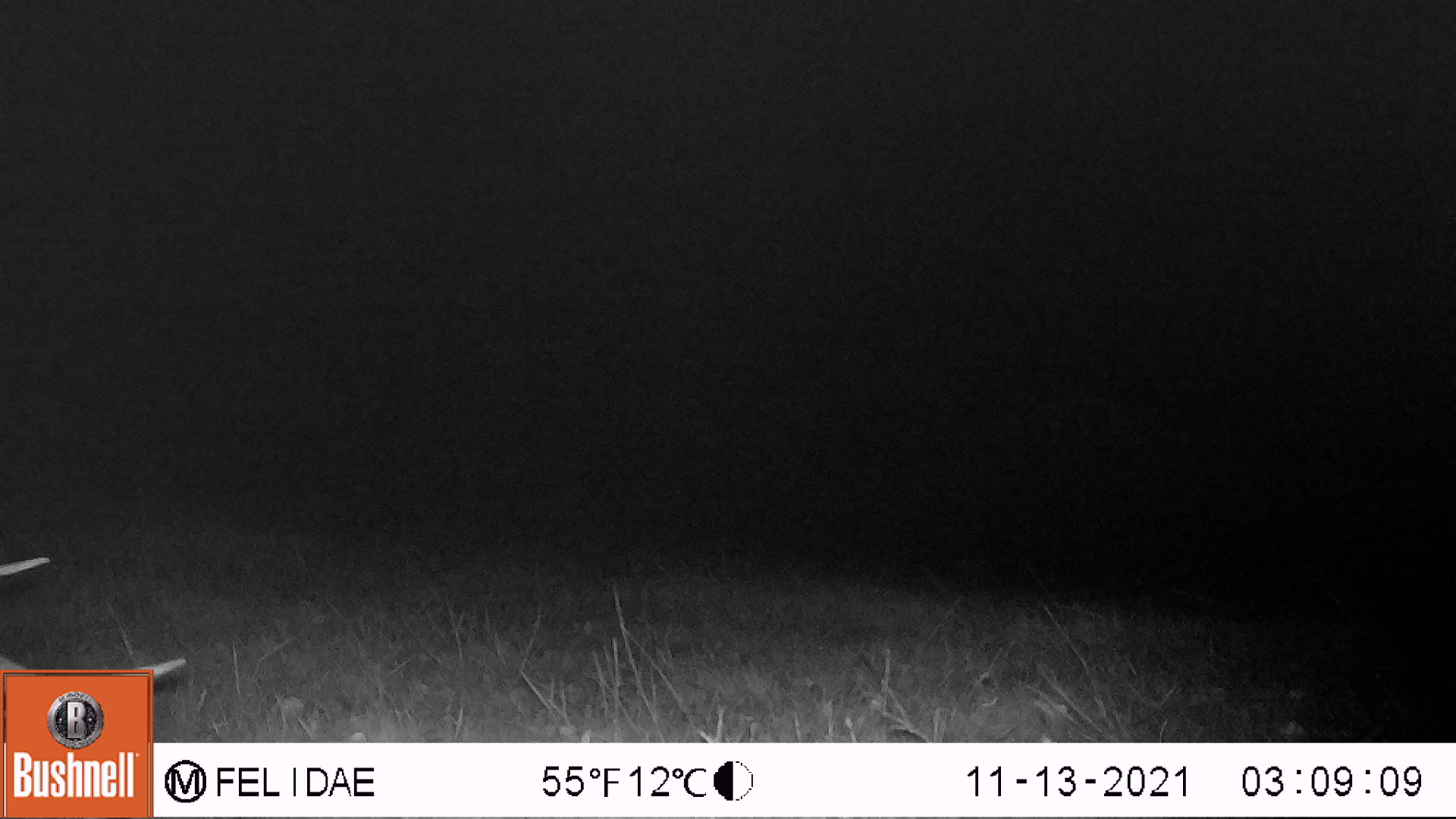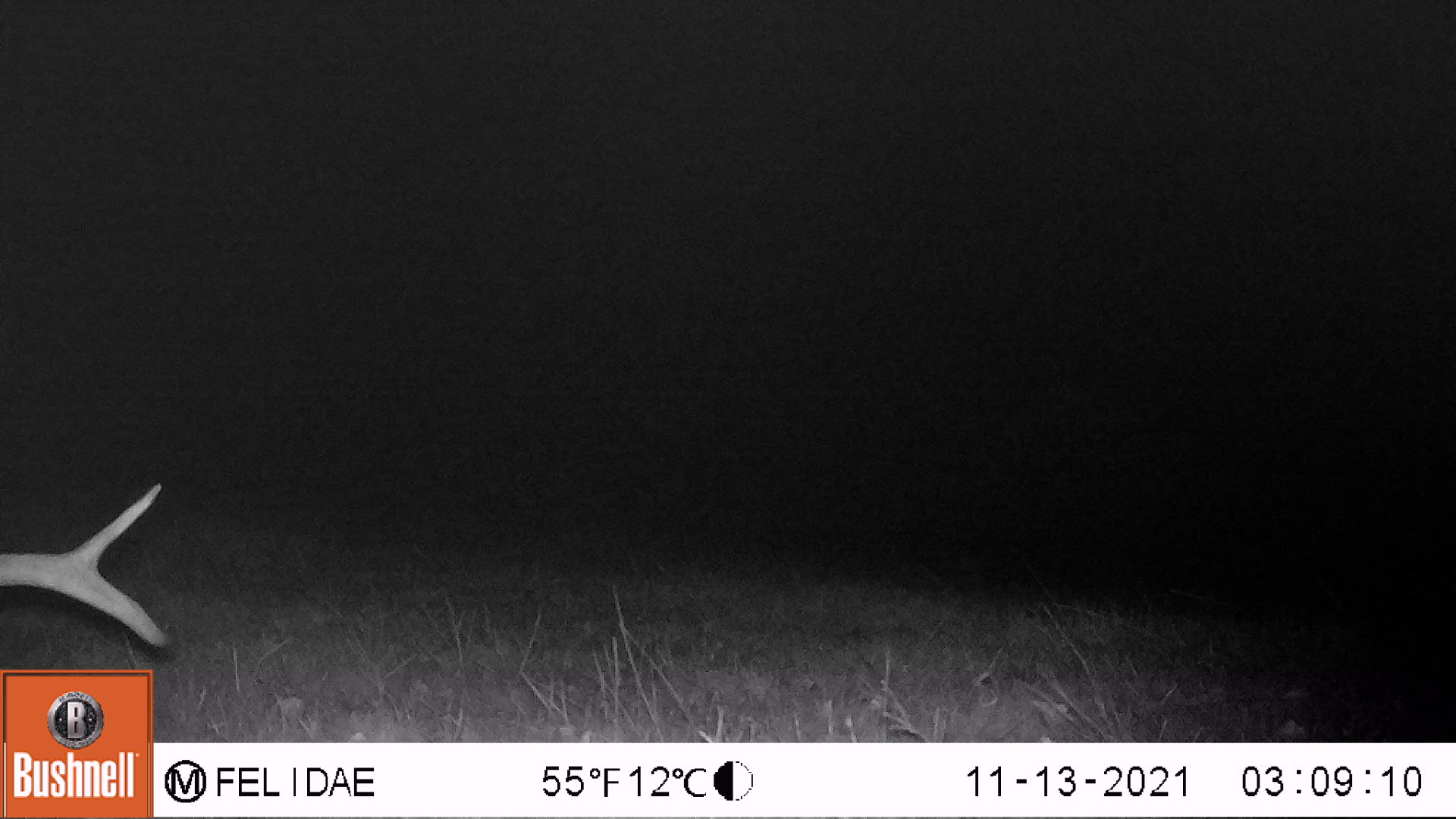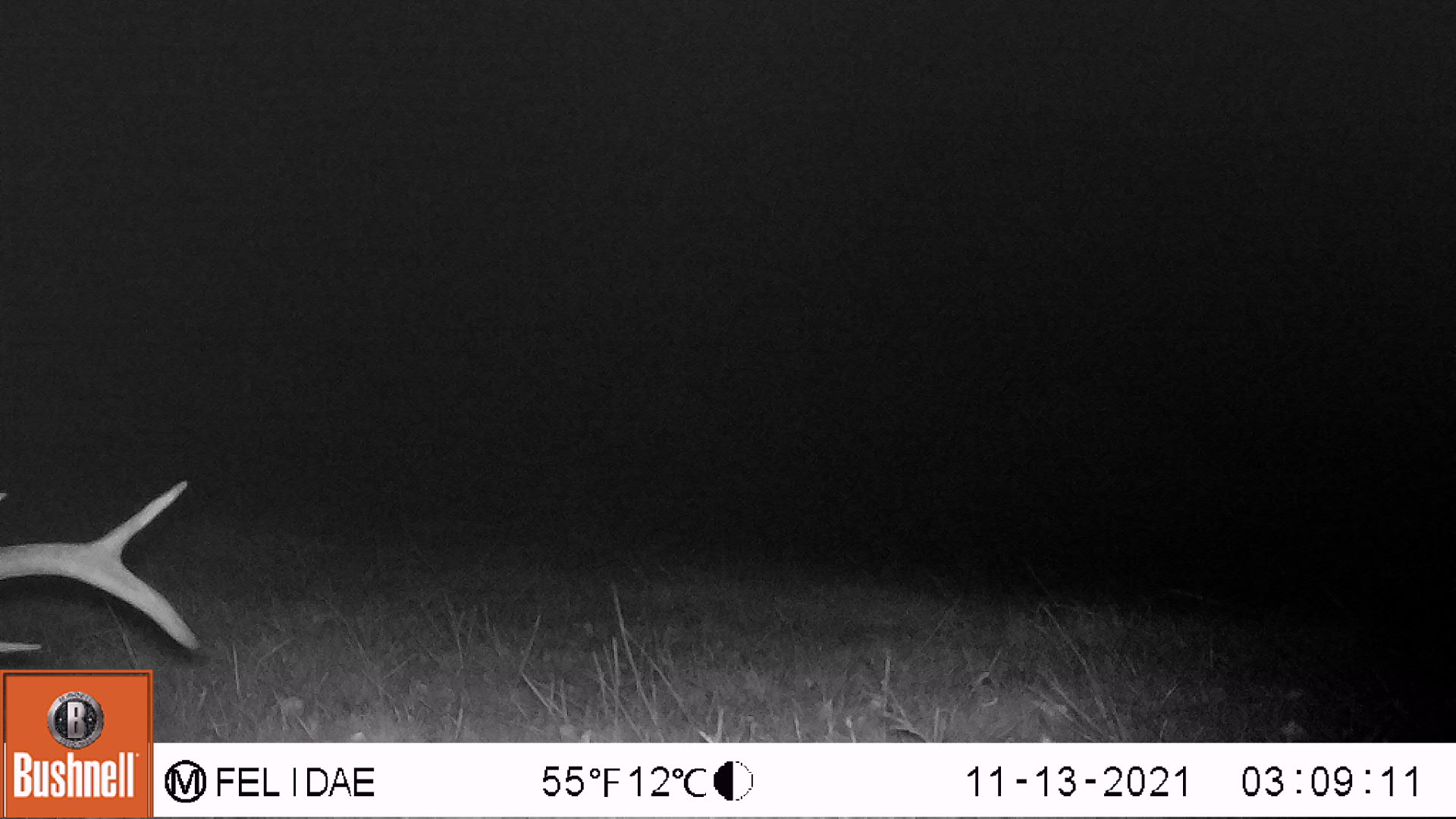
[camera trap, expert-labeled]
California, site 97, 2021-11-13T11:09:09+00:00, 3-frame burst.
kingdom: Animalia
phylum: Chordata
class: Mammalia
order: Artiodactyla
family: Cervidae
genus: Odocoileus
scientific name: Odocoileus hemionus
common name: mule deer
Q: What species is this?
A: Mule deer (Odocoileus hemionus).